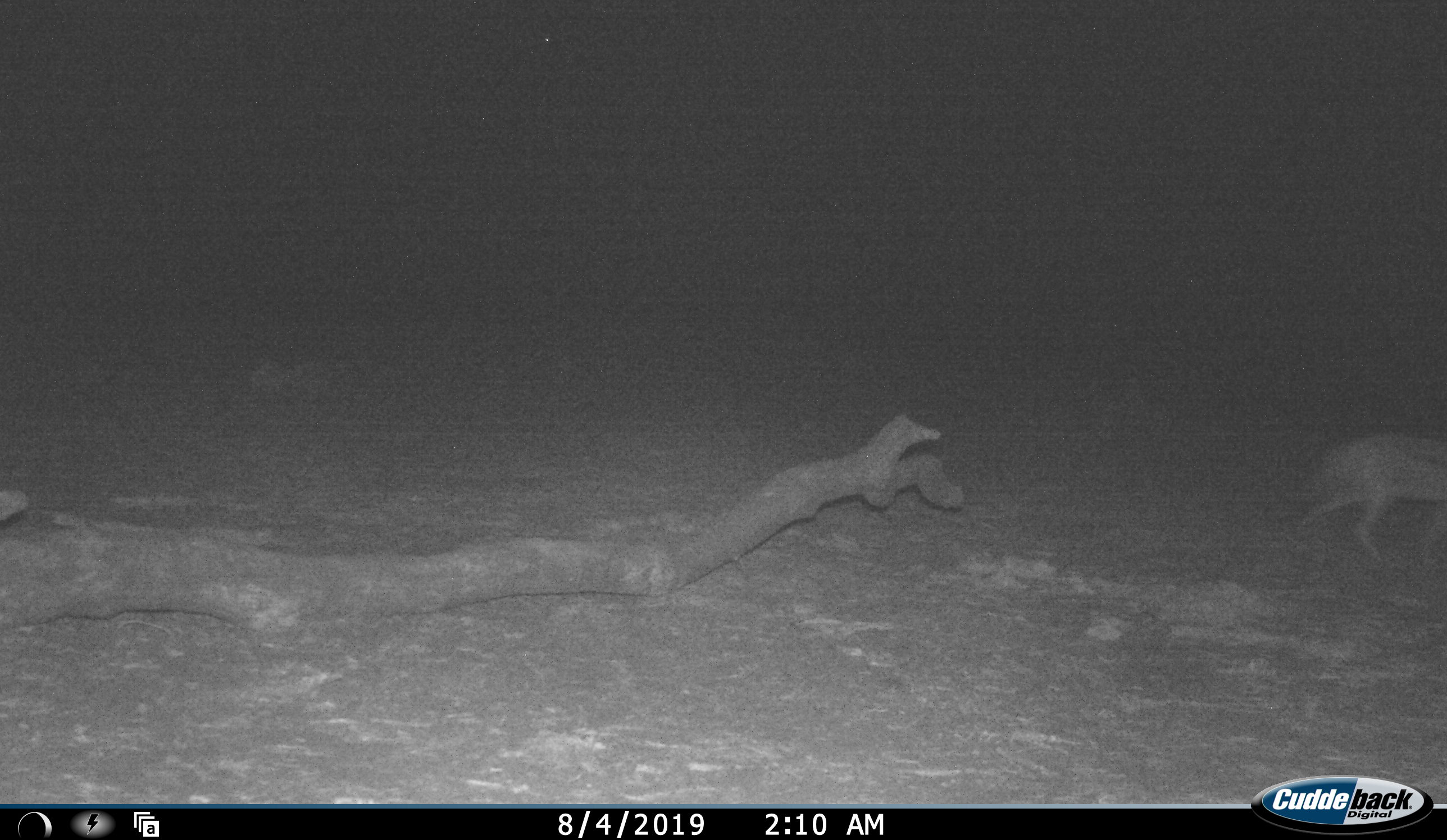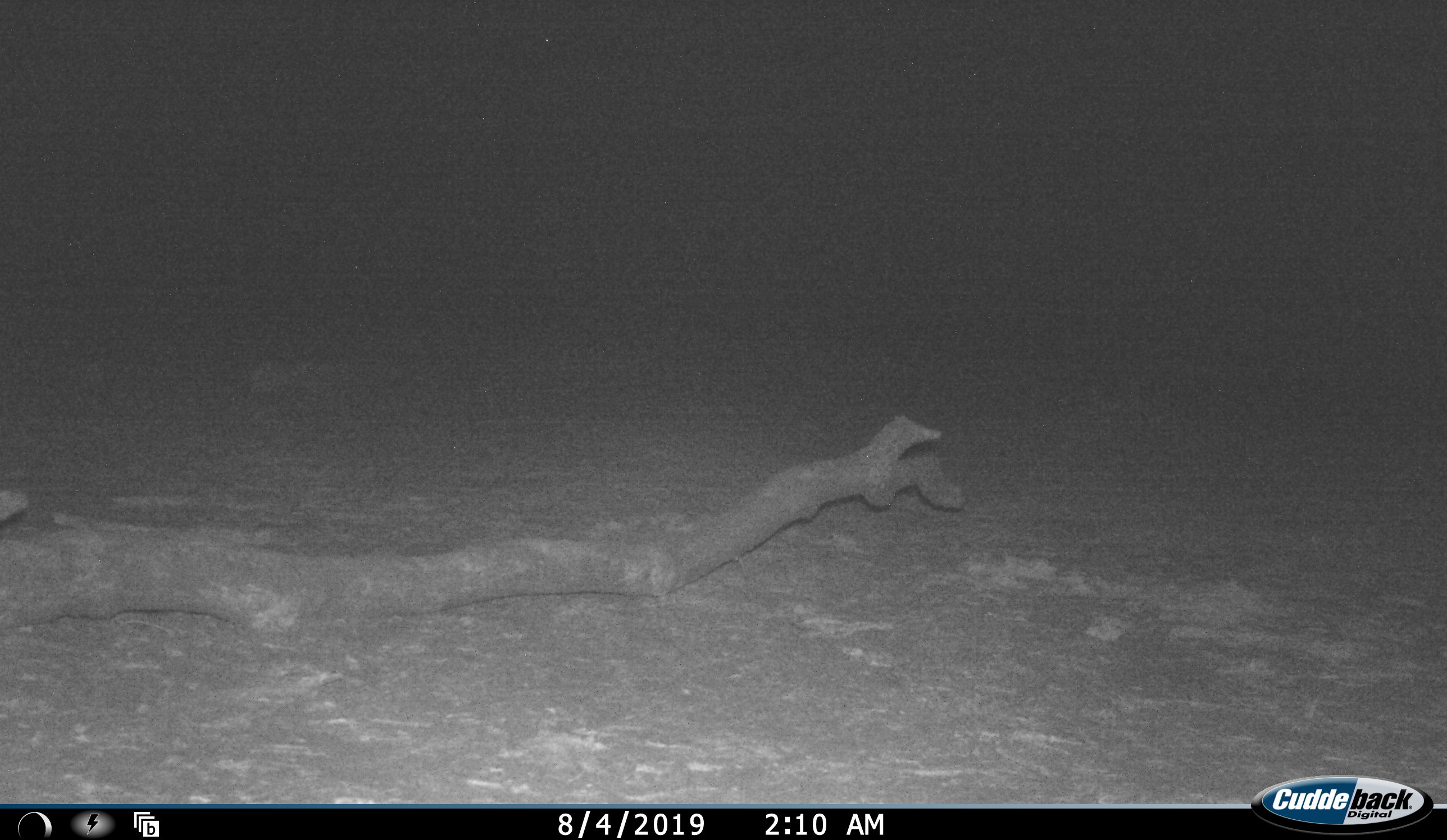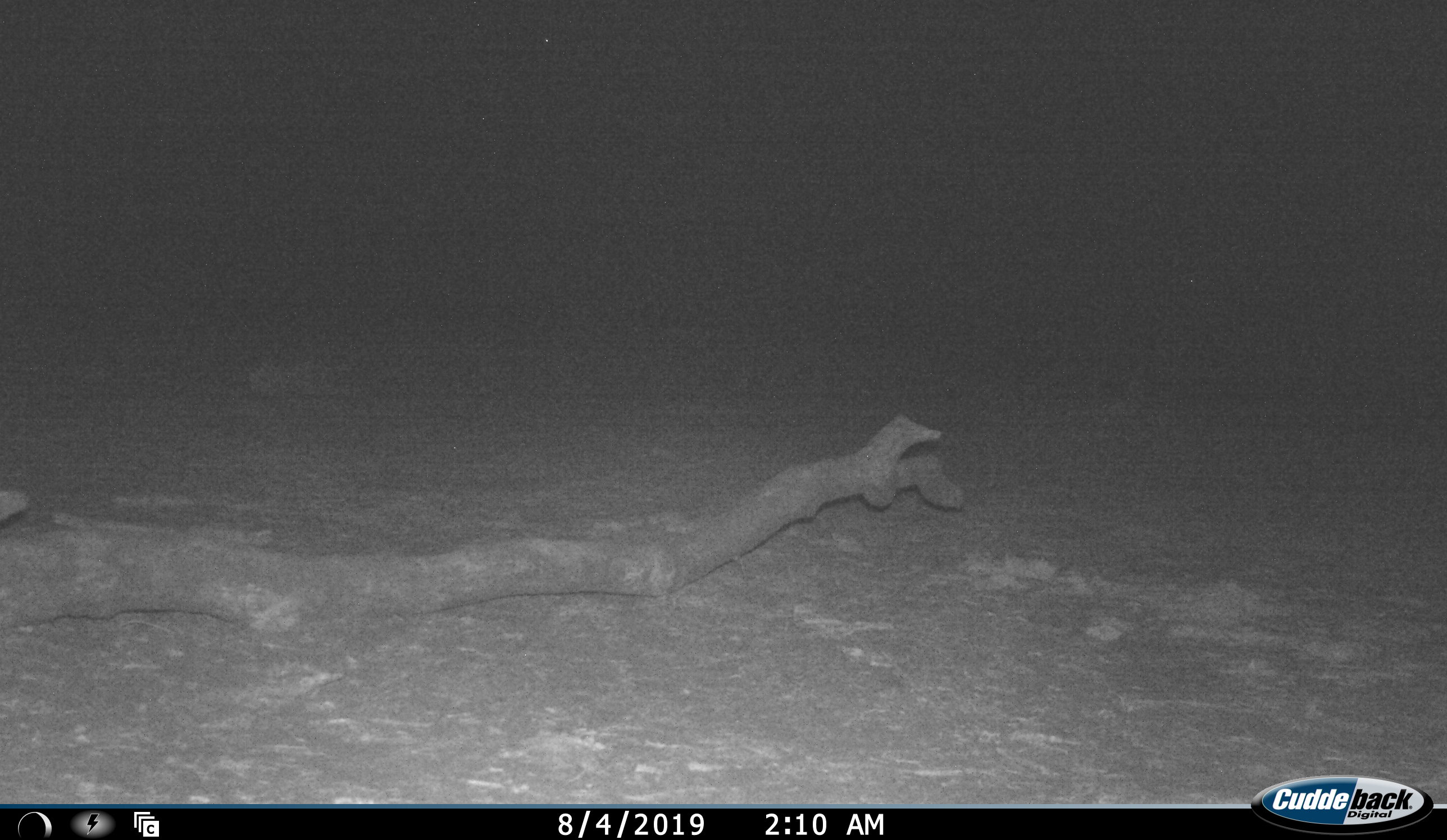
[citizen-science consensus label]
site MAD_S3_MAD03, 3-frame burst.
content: unidentified animal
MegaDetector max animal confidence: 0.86